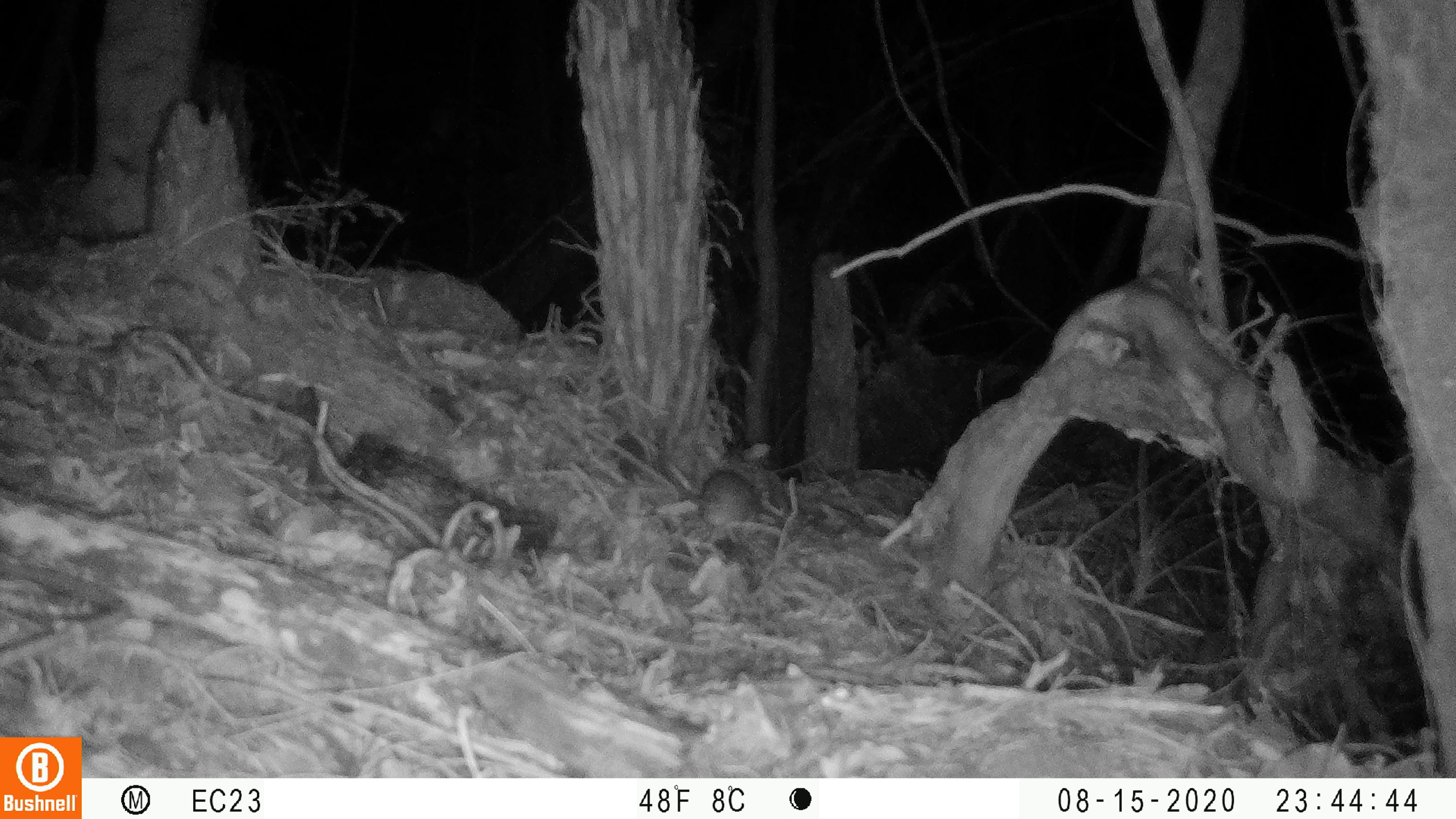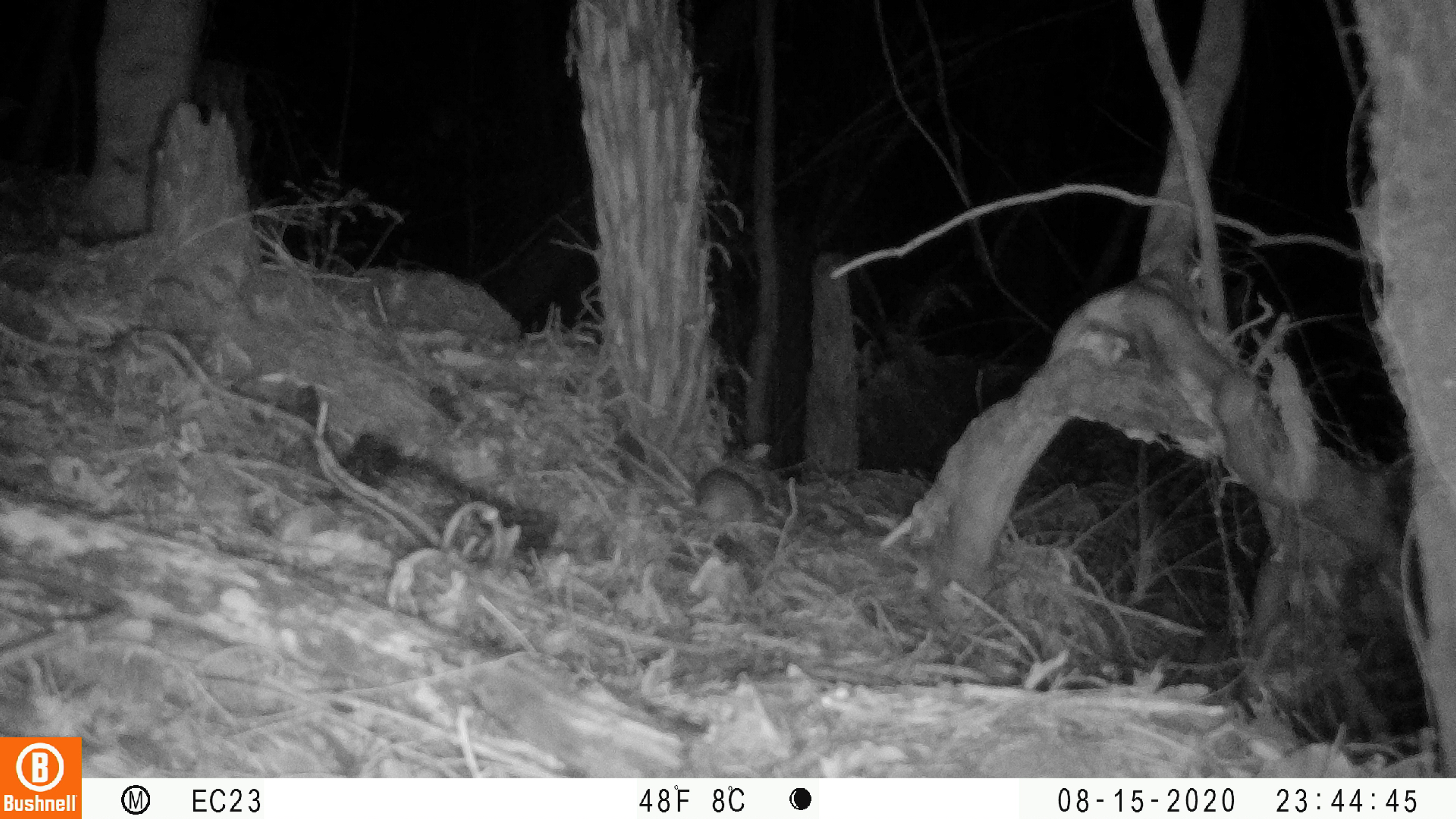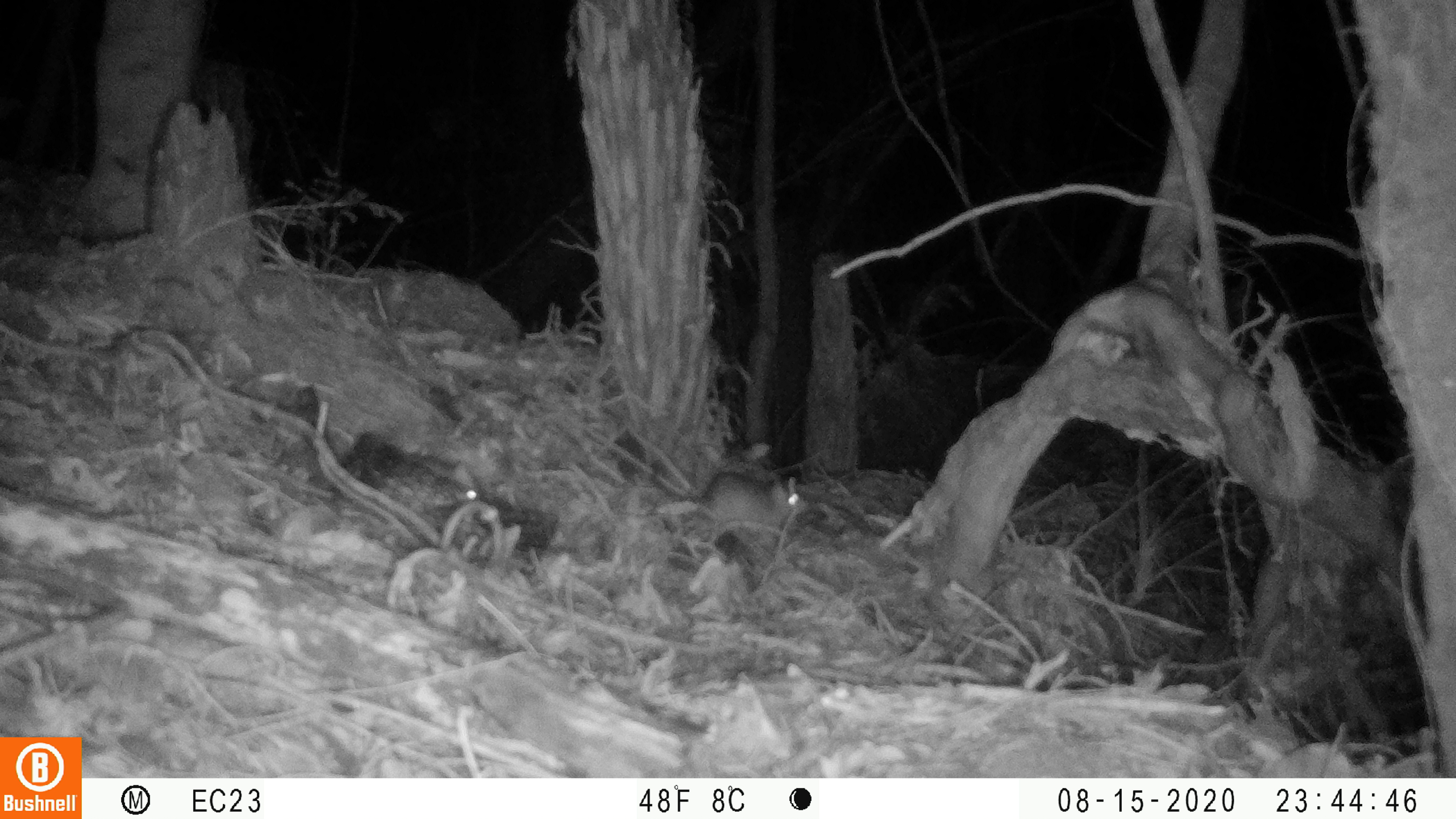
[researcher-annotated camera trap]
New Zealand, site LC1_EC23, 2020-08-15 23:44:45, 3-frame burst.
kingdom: Animalia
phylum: Chordata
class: Mammalia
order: Rodentia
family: Muridae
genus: Rattus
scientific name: Rattus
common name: rat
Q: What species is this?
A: Rat (Rattus).